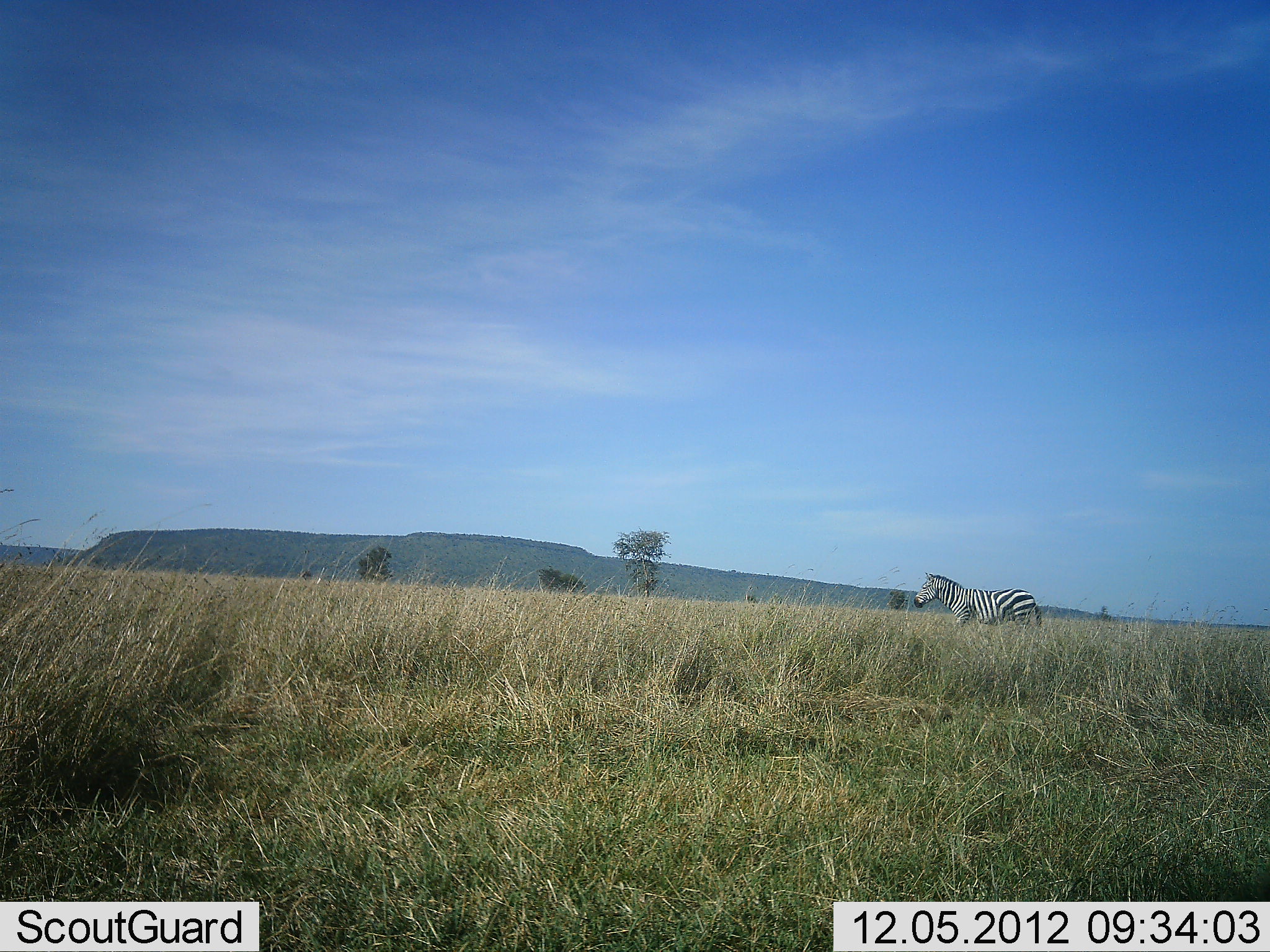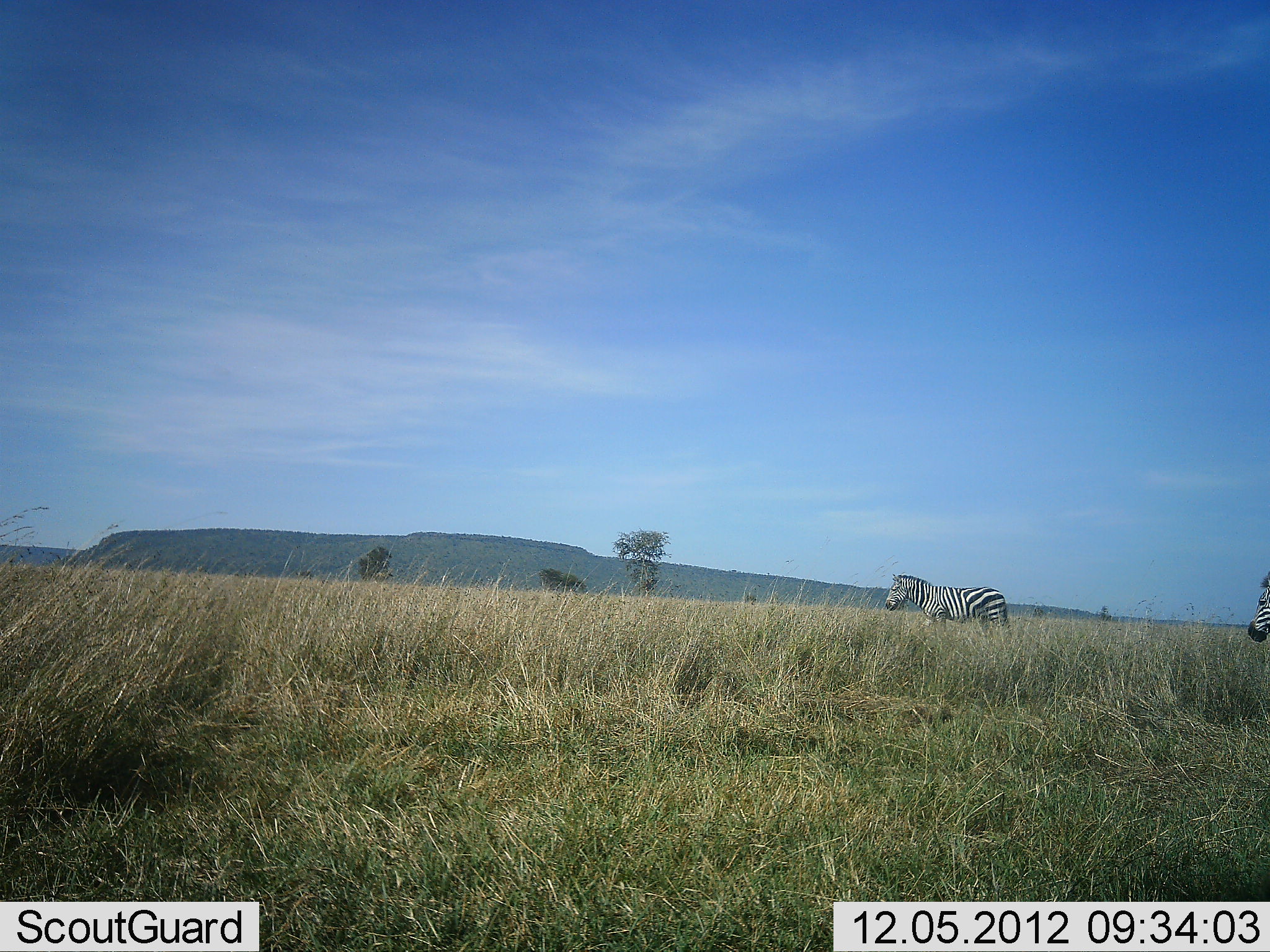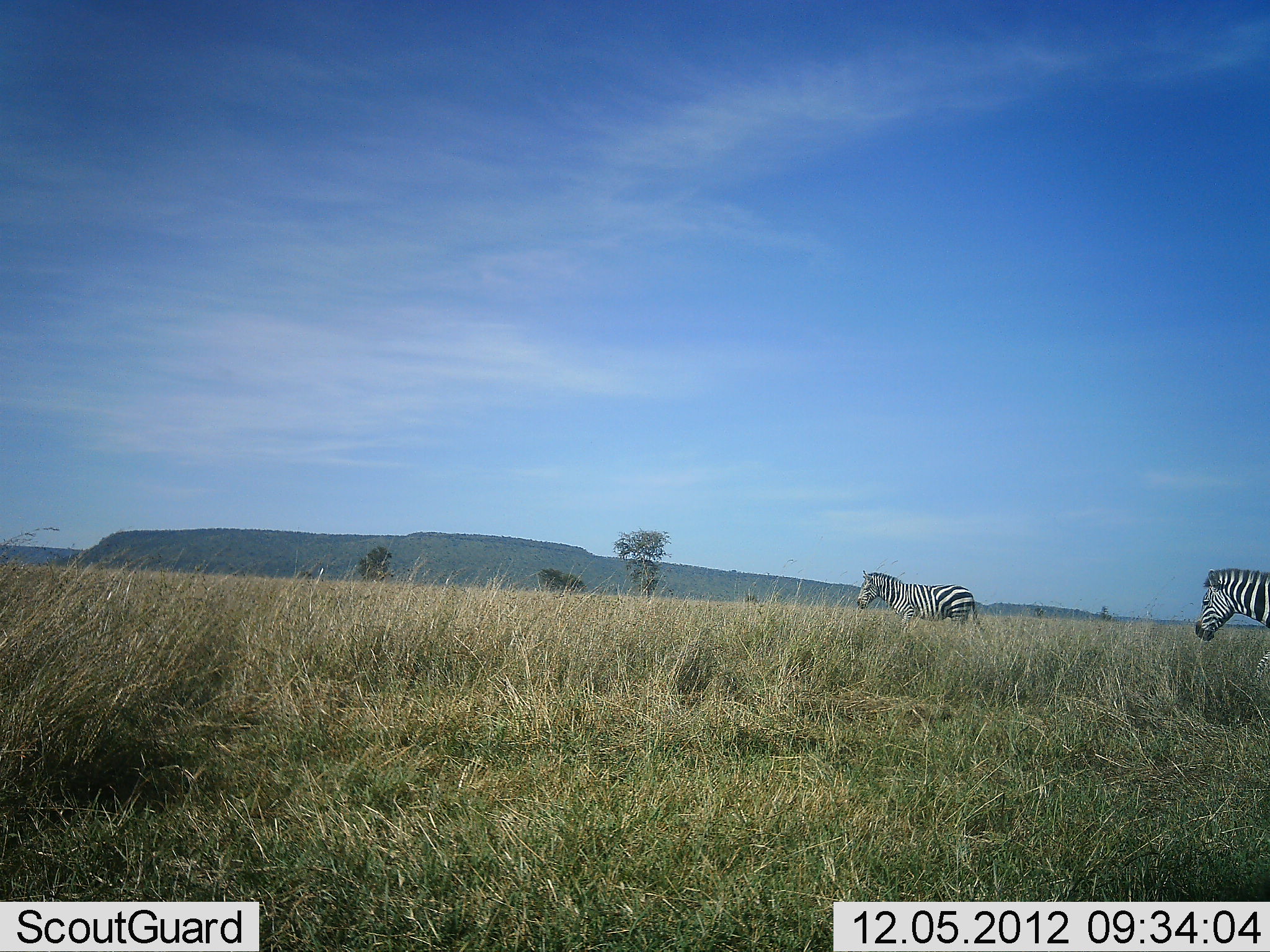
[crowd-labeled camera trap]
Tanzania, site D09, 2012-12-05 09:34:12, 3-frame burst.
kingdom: Animalia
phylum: Chordata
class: Mammalia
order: Perissodactyla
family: Equidae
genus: Equus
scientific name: Equus quagga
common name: plains zebra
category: zebra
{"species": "zebra (plains zebra) (Equus quagga)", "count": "2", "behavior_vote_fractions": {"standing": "9%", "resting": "0%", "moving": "91%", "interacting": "0%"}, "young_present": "0%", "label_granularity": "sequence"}